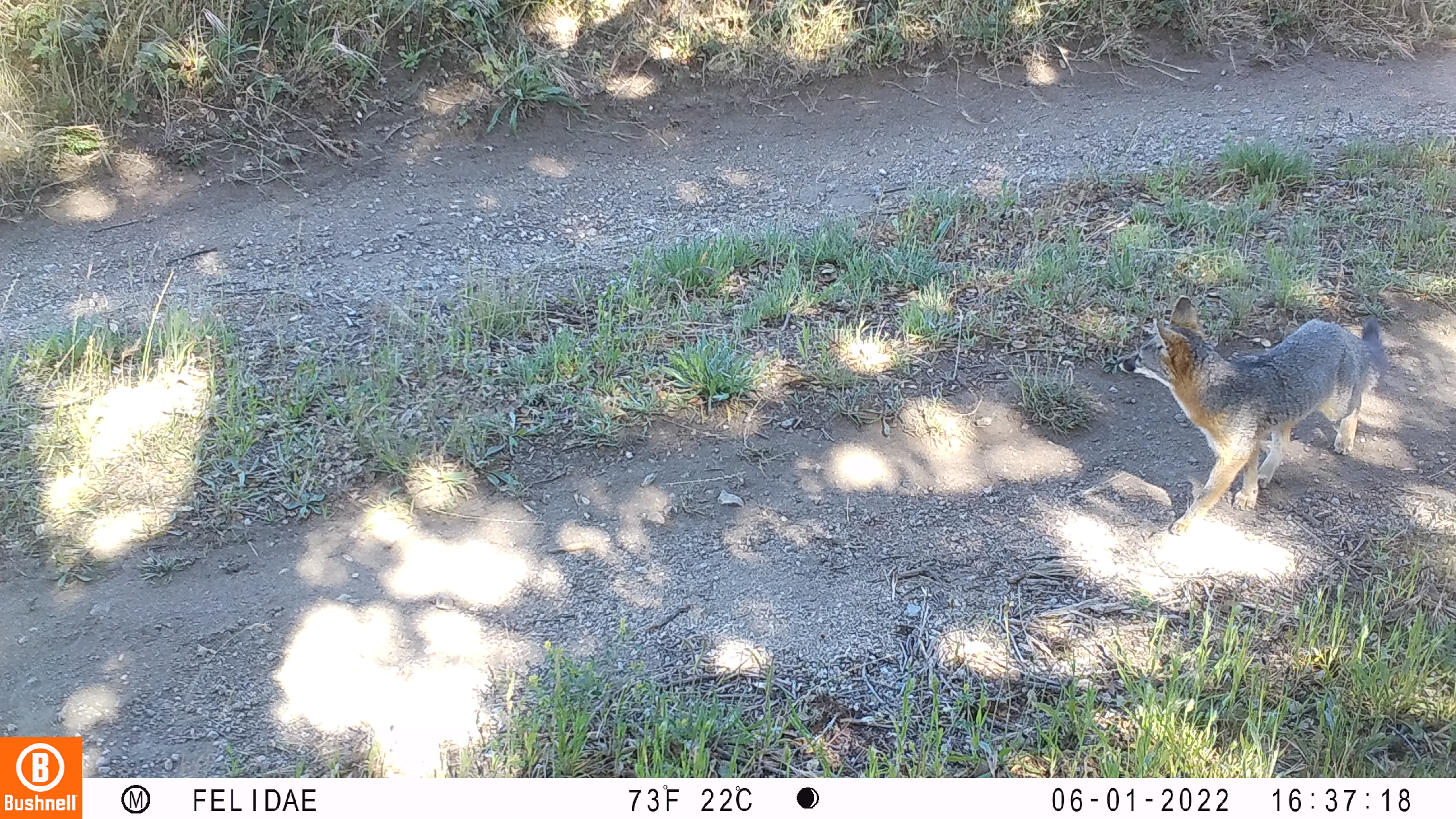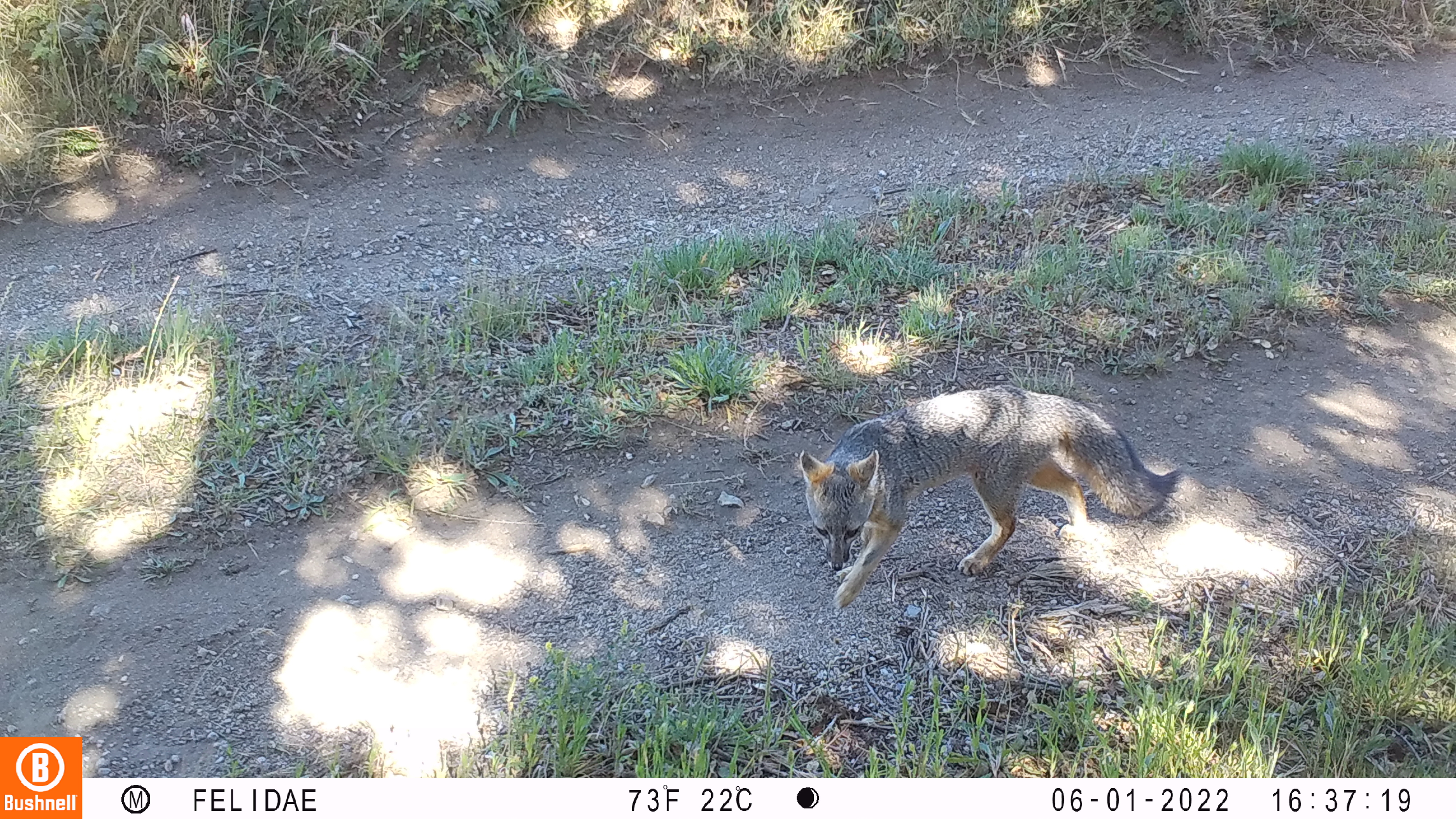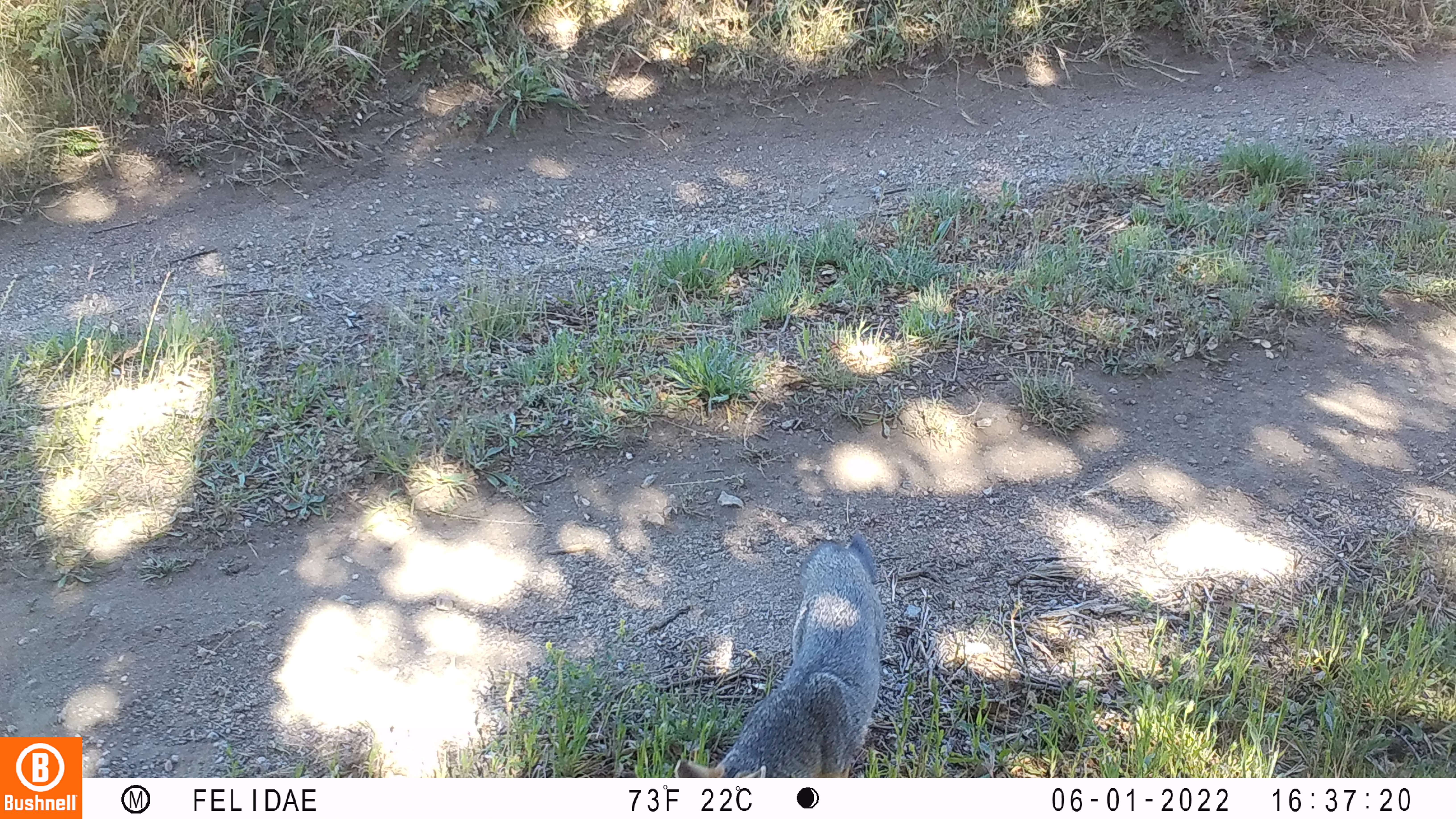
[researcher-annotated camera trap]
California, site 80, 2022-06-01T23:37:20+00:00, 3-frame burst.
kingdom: Animalia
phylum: Chordata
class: Mammalia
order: Carnivora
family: Canidae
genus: Urocyon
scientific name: Urocyon cinereoargenteus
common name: gray fox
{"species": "gray fox (Urocyon cinereoargenteus)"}